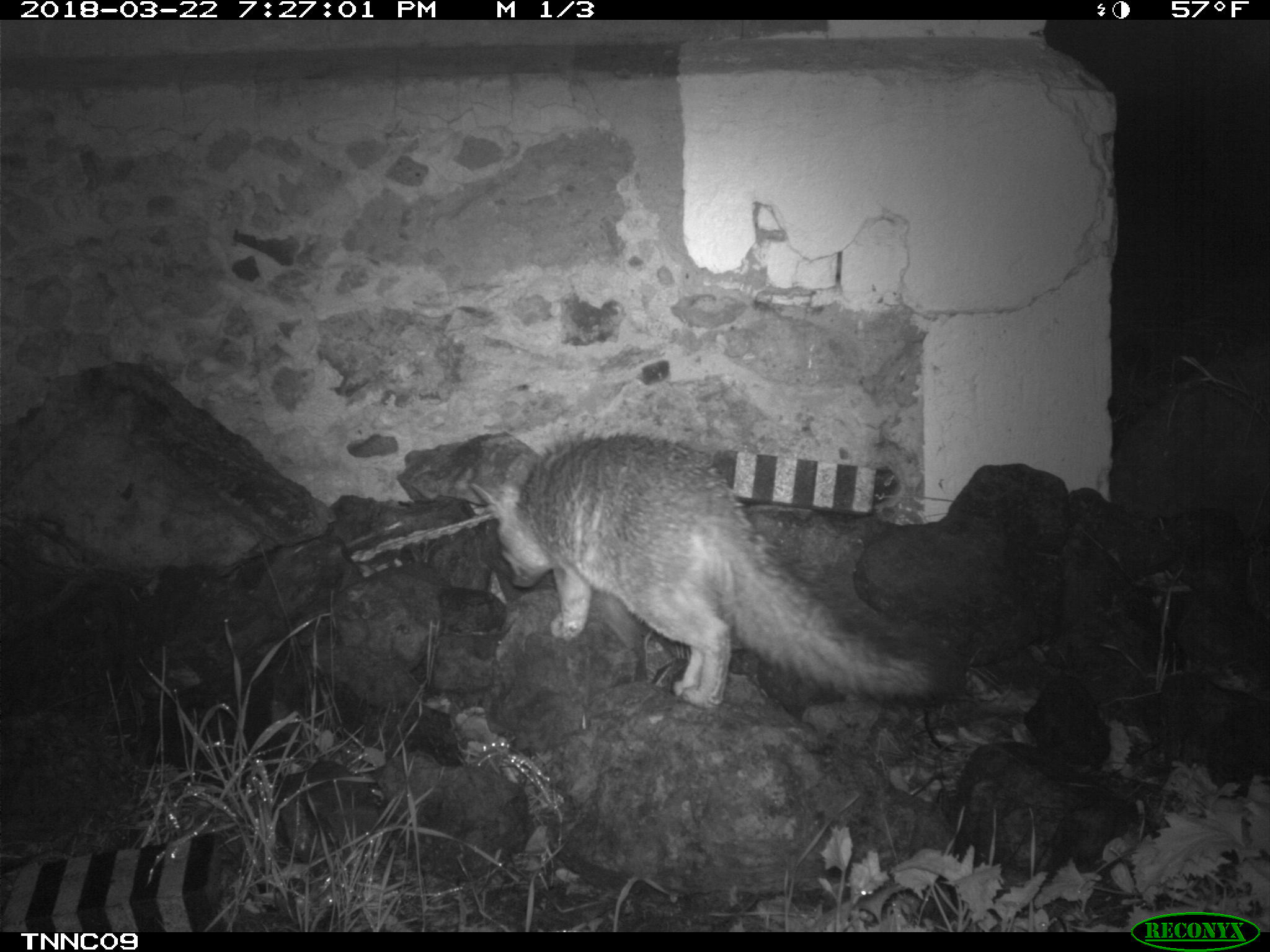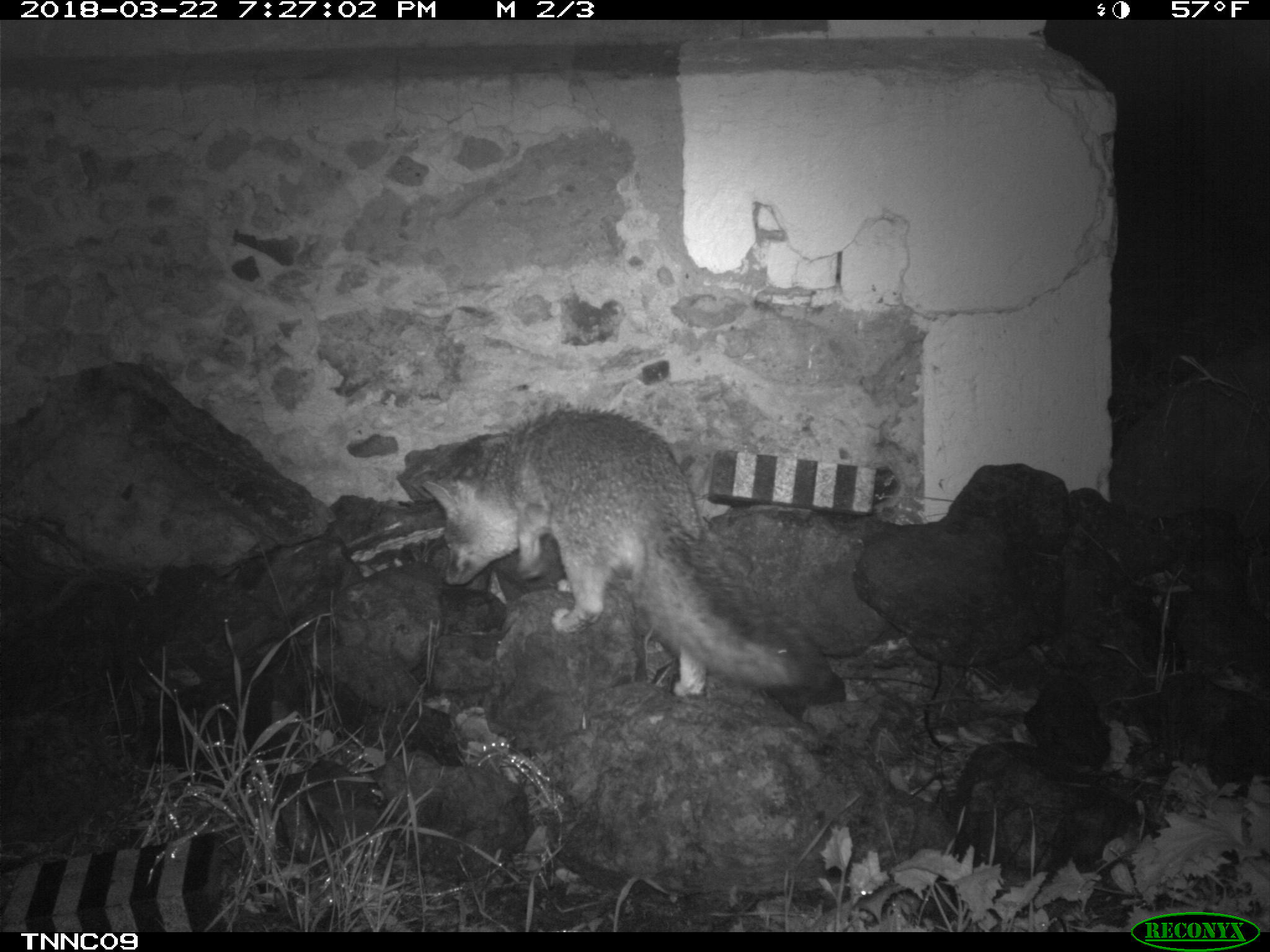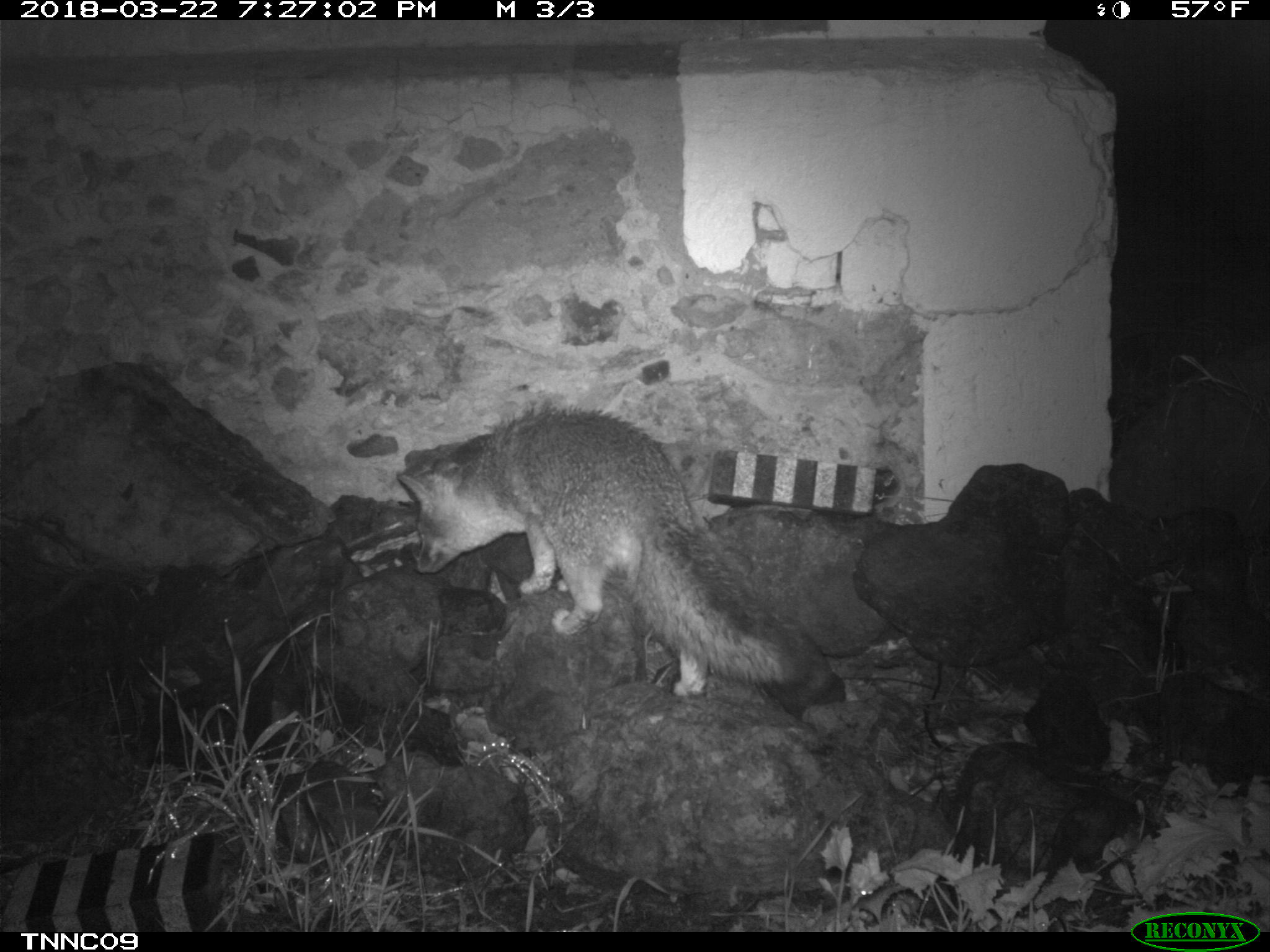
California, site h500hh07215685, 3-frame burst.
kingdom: Animalia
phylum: Chordata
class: Mammalia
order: Carnivora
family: Canidae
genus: Urocyon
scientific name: Urocyon littoralis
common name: island fox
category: fox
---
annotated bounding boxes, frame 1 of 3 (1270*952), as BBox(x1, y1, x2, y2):
fox: BBox(470, 429, 967, 707)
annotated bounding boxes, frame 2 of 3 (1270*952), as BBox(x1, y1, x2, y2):
fox: BBox(423, 408, 833, 698)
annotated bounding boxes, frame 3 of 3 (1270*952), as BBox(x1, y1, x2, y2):
fox: BBox(394, 403, 805, 697)